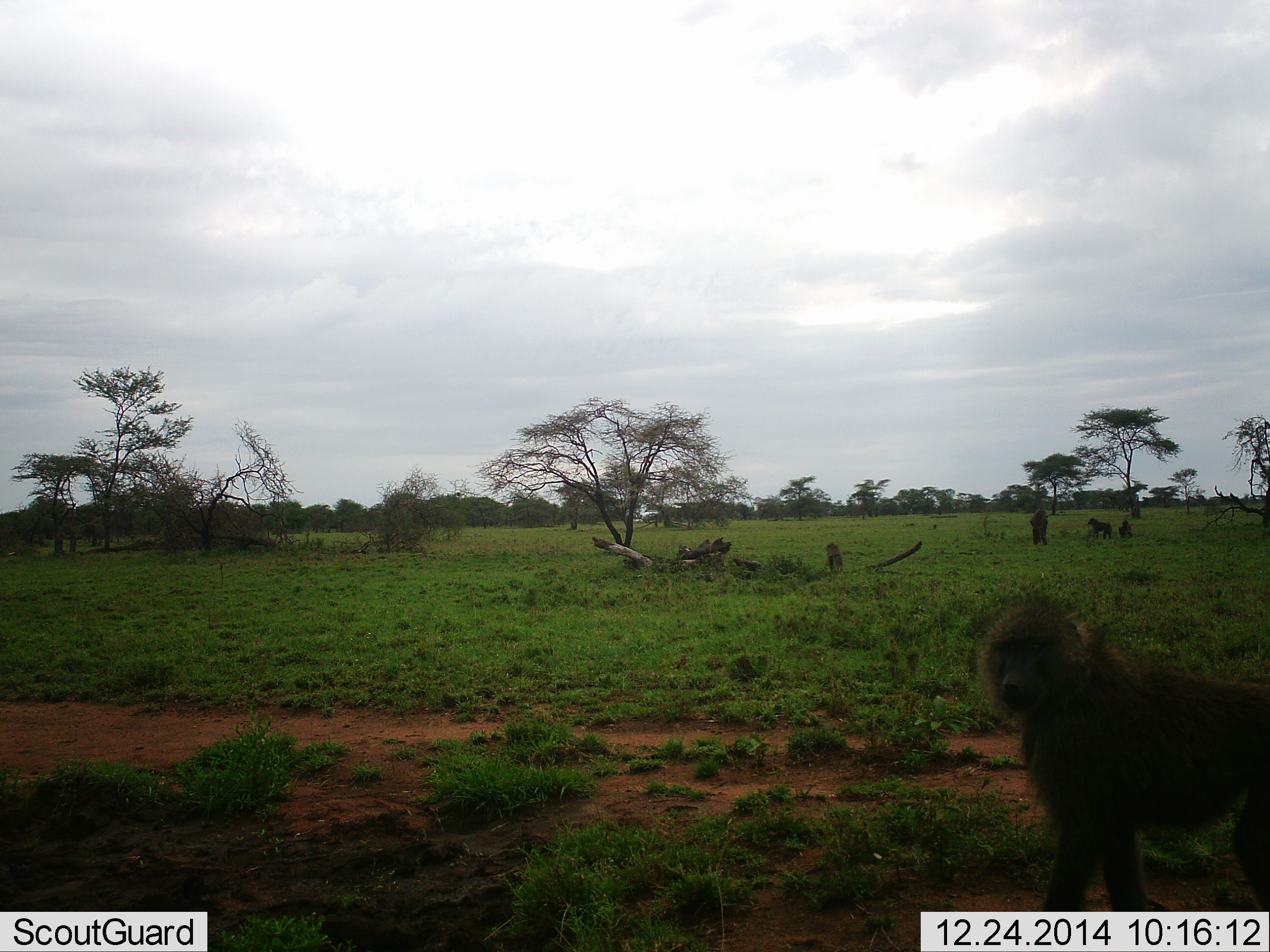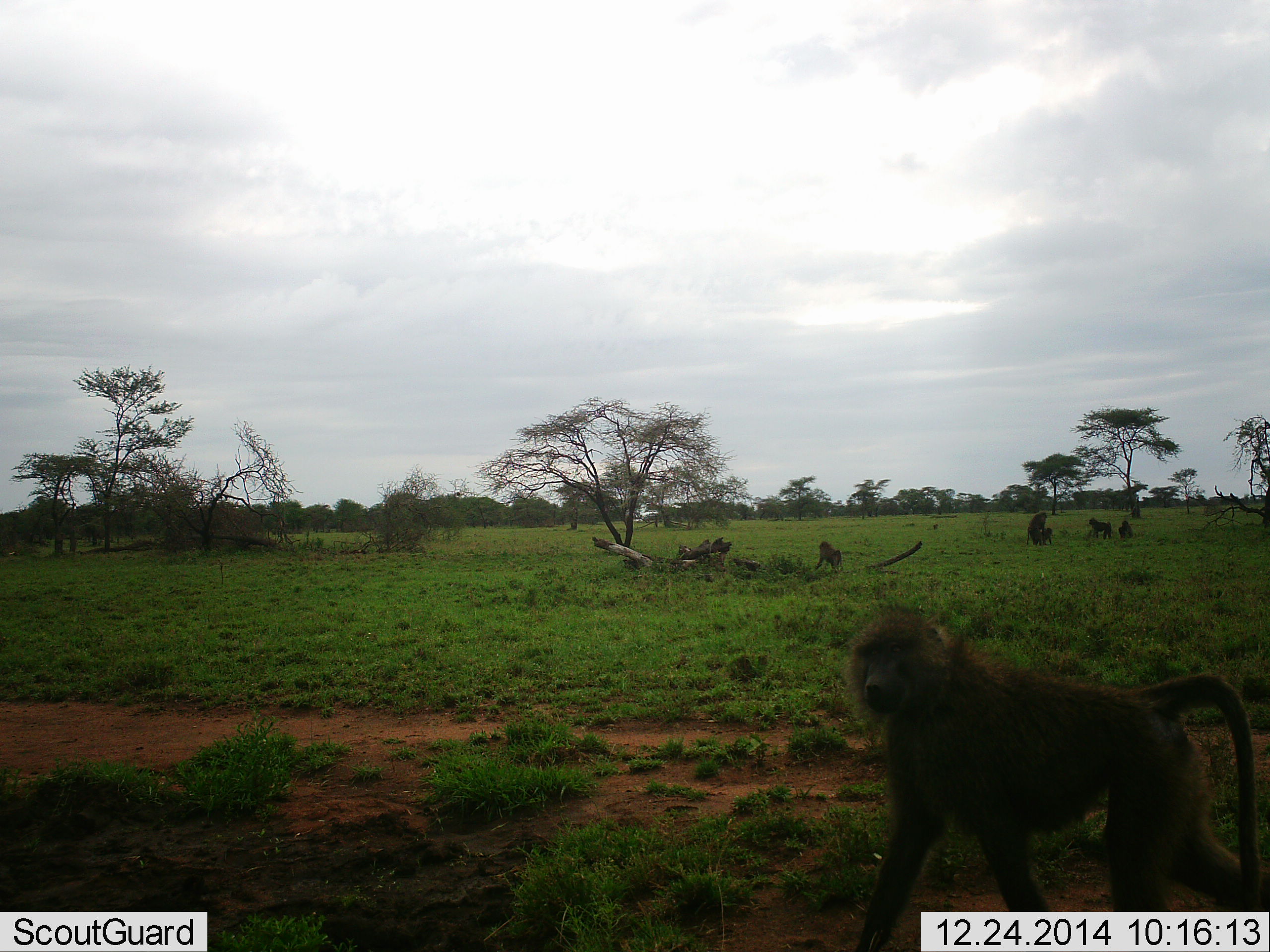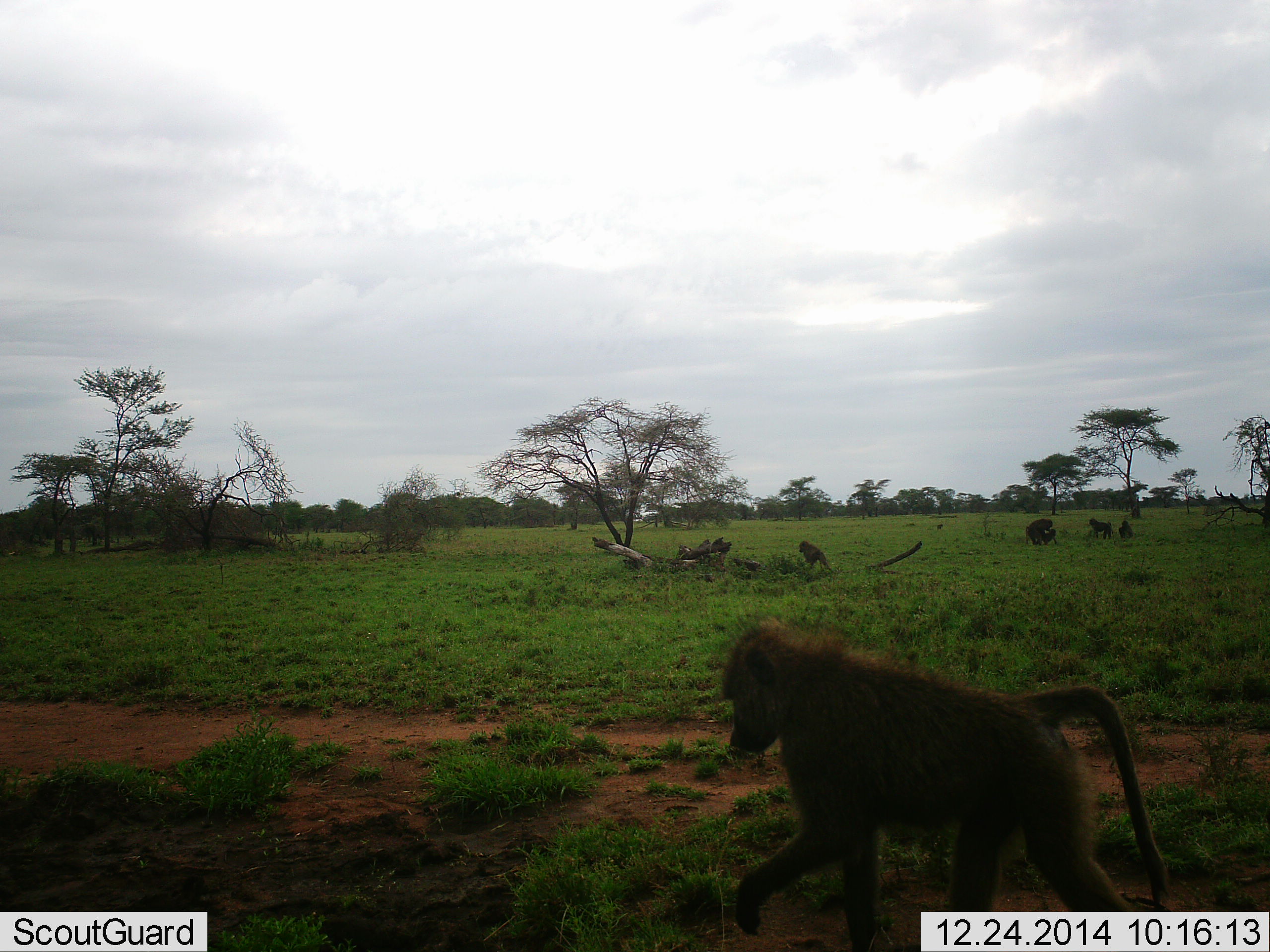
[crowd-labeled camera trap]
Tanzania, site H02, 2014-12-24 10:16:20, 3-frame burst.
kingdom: Animalia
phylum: Chordata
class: Mammalia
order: Primates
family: Cercopithecidae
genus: Papio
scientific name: Papio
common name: baboon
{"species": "baboon (Papio)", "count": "5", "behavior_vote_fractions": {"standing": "50%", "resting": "40%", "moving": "90%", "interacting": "50%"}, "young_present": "30%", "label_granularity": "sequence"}